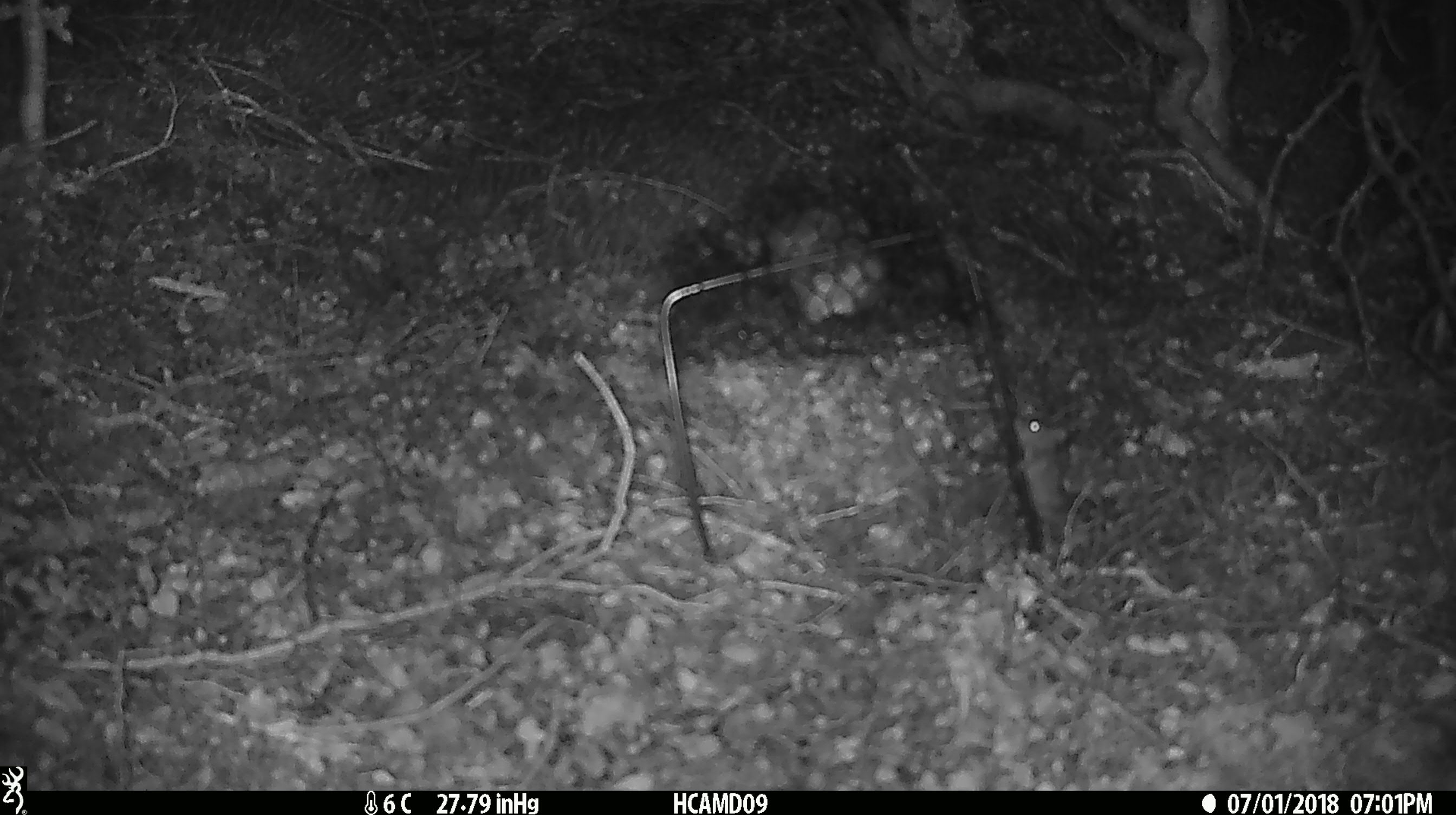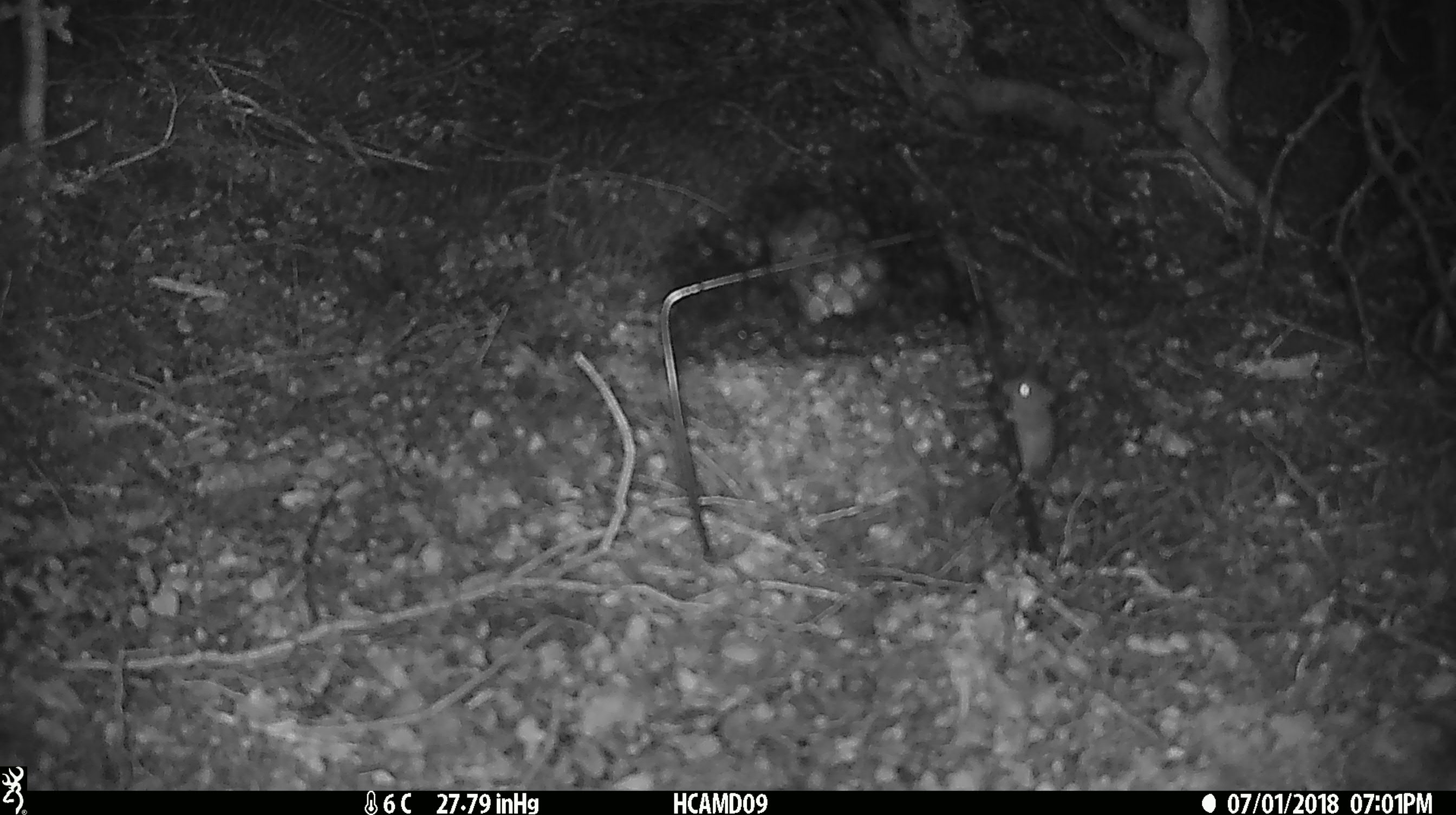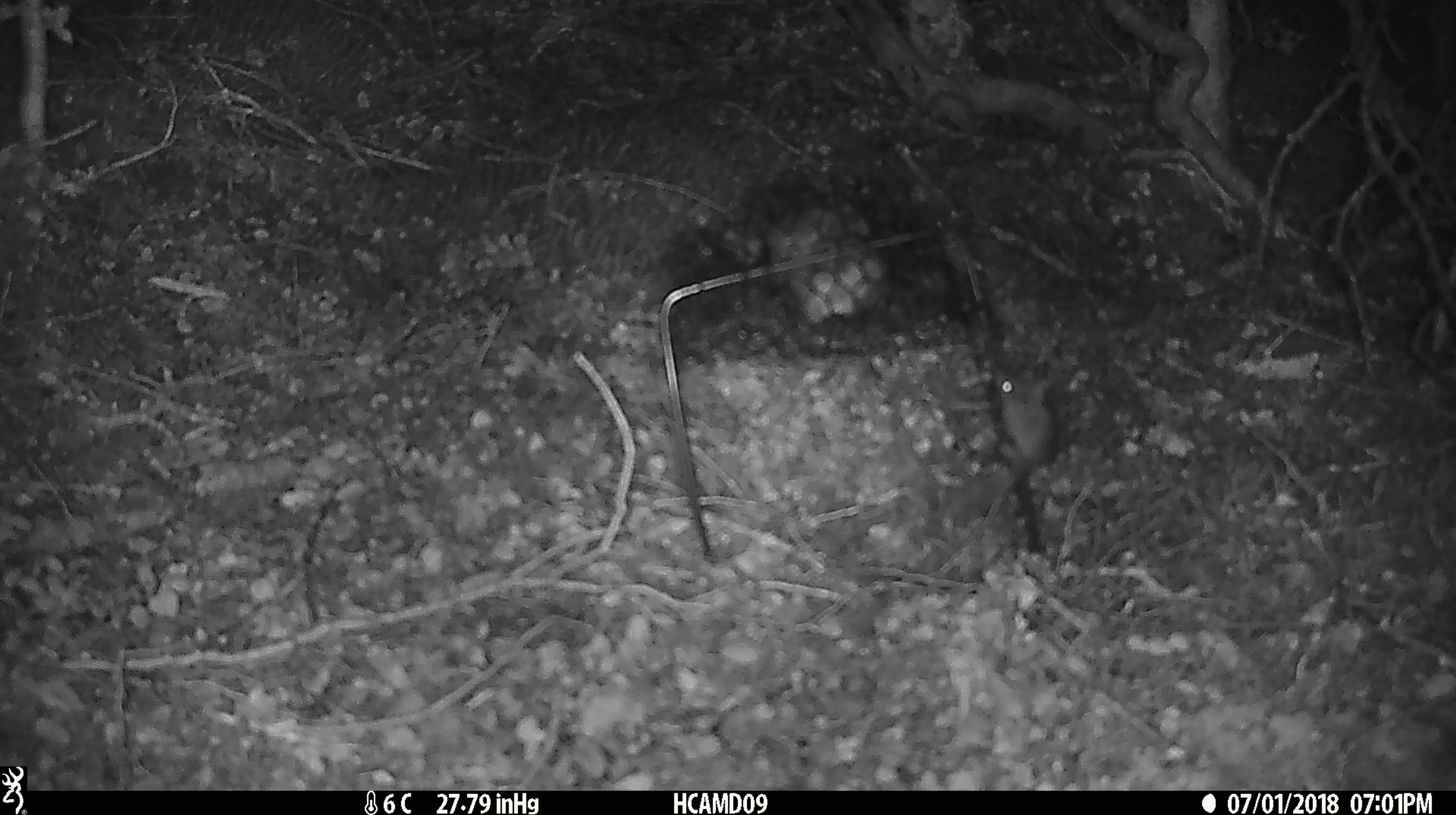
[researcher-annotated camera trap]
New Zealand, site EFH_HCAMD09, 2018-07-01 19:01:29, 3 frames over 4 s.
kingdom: Animalia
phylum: Chordata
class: Mammalia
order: Rodentia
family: Muridae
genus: Mus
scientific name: Mus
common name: mouse